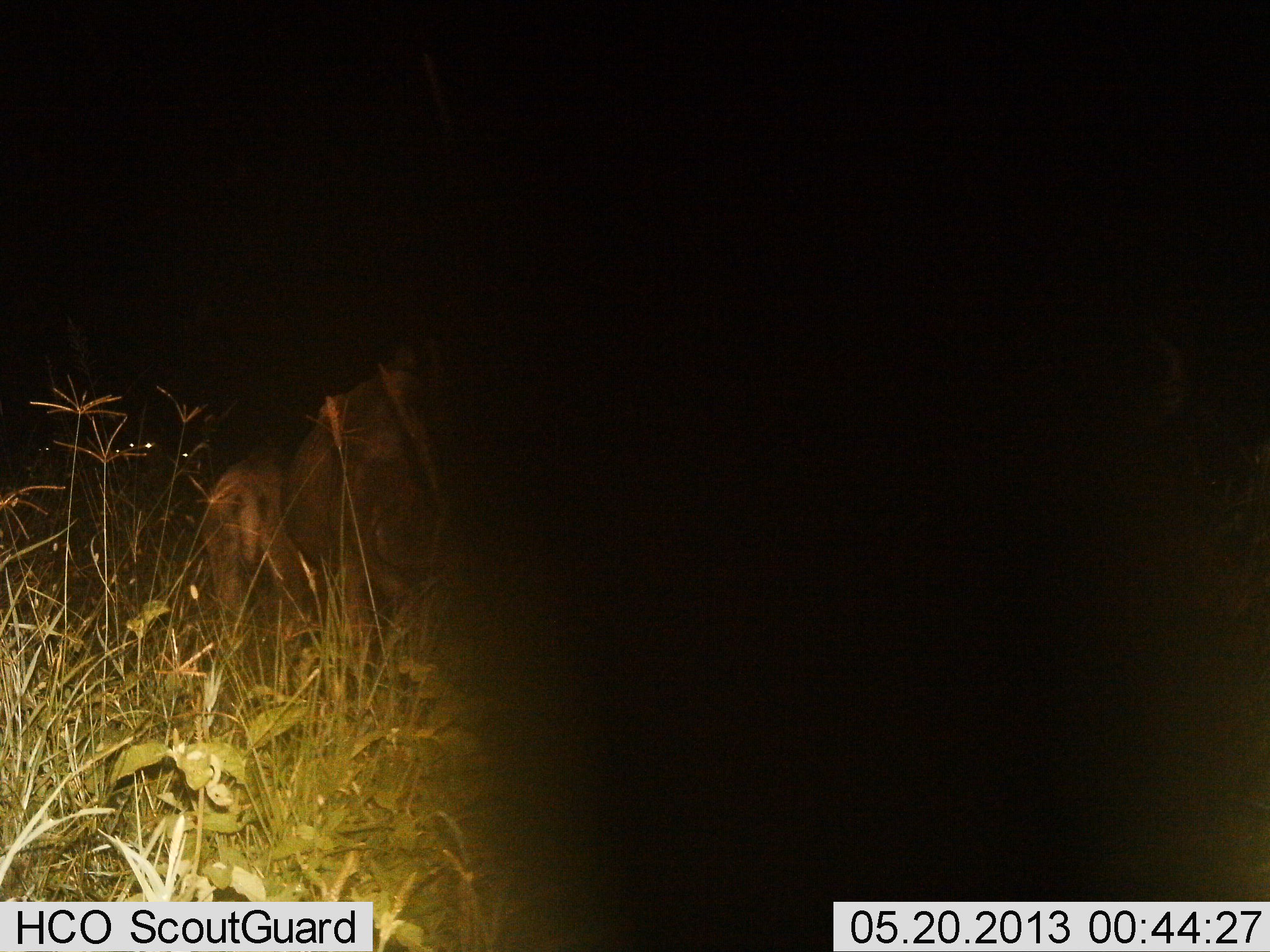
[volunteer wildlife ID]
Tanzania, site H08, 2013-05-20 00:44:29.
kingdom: Animalia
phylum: Chordata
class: Mammalia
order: Artiodactyla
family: Hippopotamidae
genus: Hippopotamus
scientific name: Hippopotamus amphibius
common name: hippopotamus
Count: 2.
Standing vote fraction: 60%.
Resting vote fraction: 20%.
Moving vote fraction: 40%.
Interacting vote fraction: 0%.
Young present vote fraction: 40%.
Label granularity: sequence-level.